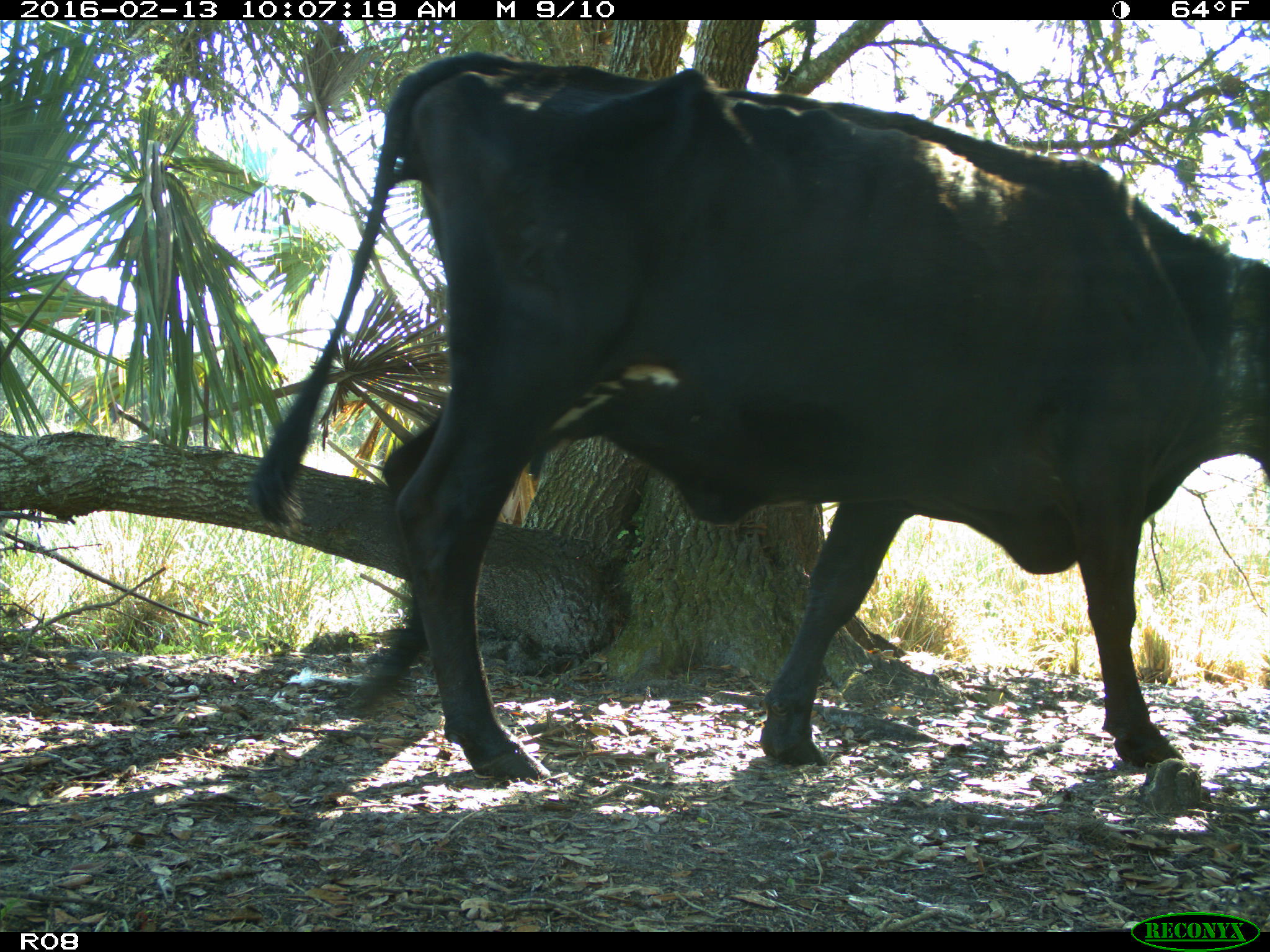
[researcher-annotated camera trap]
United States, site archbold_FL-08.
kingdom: Animalia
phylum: Chordata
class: Mammalia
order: Artiodactyla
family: Bovidae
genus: Bos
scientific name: Bos taurus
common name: domestic cow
Bos taurus (domestic cow).